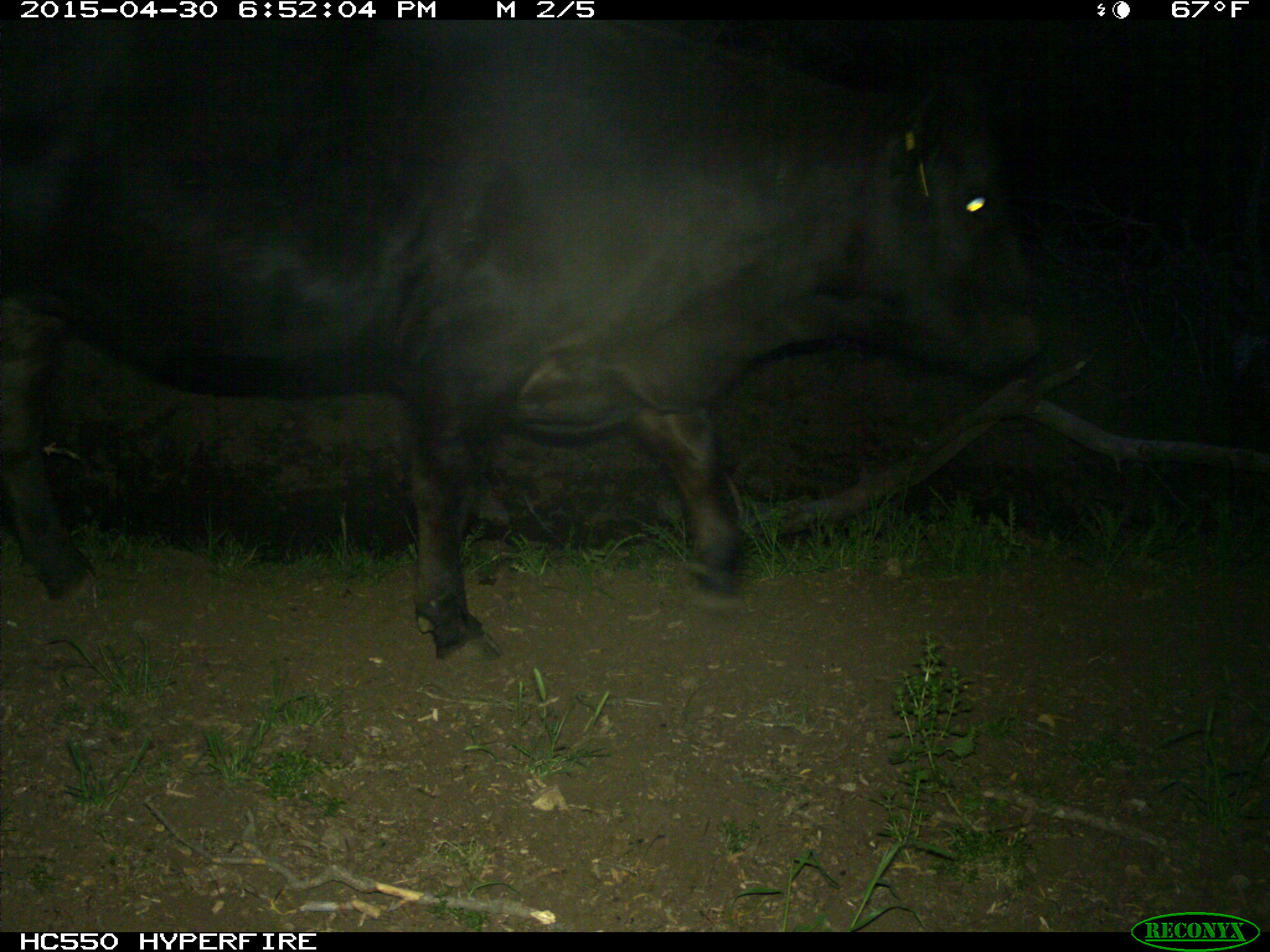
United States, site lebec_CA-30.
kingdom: Animalia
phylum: Chordata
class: Mammalia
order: Artiodactyla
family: Bovidae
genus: Bos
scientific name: Bos taurus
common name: domestic cow